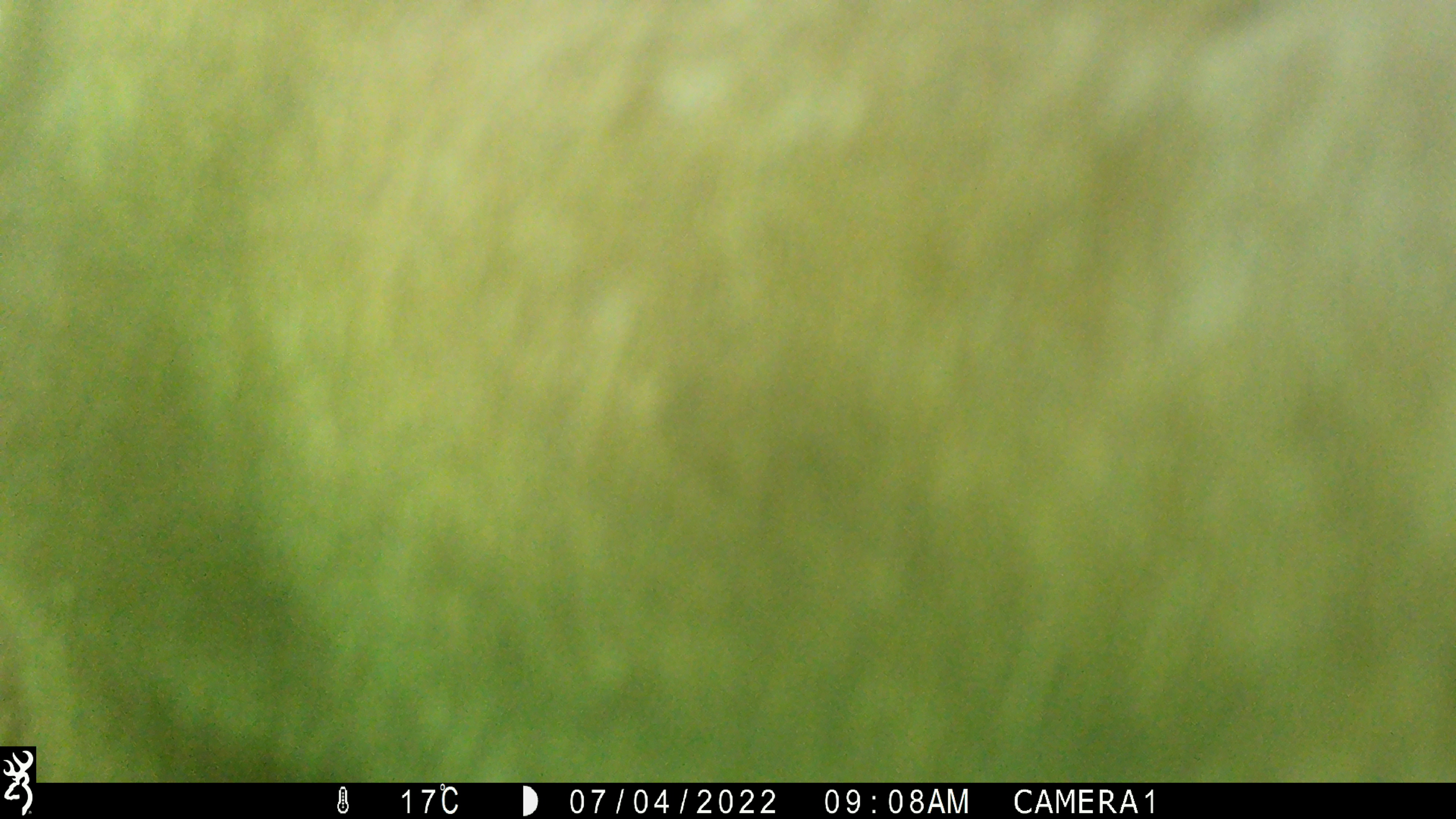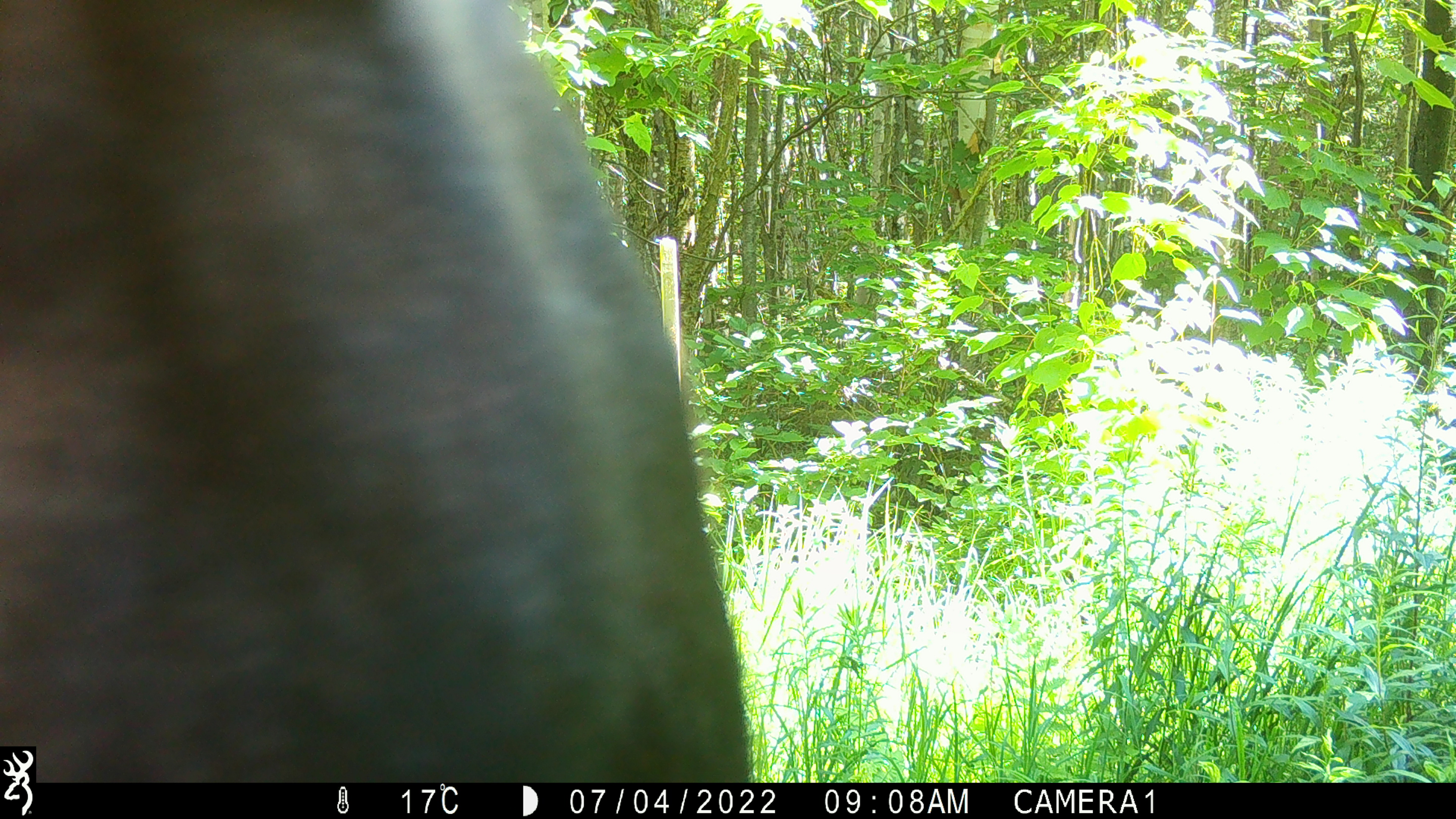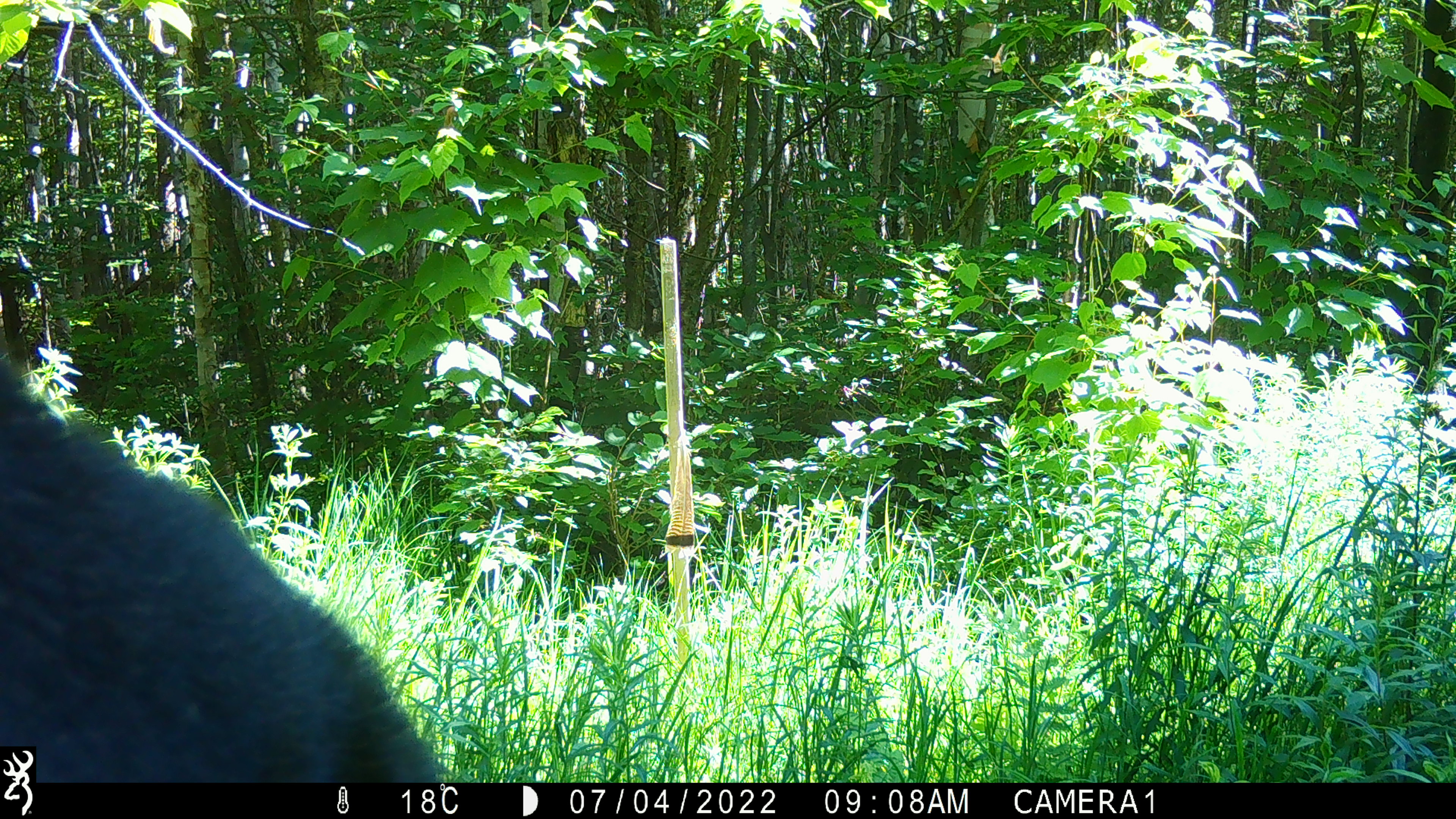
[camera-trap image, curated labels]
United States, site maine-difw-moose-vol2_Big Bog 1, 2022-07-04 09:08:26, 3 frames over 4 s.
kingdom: Animalia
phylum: Chordata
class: Mammalia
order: Artiodactyla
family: Cervidae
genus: Alces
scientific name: Alces alces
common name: moose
Moose (Alces alces).